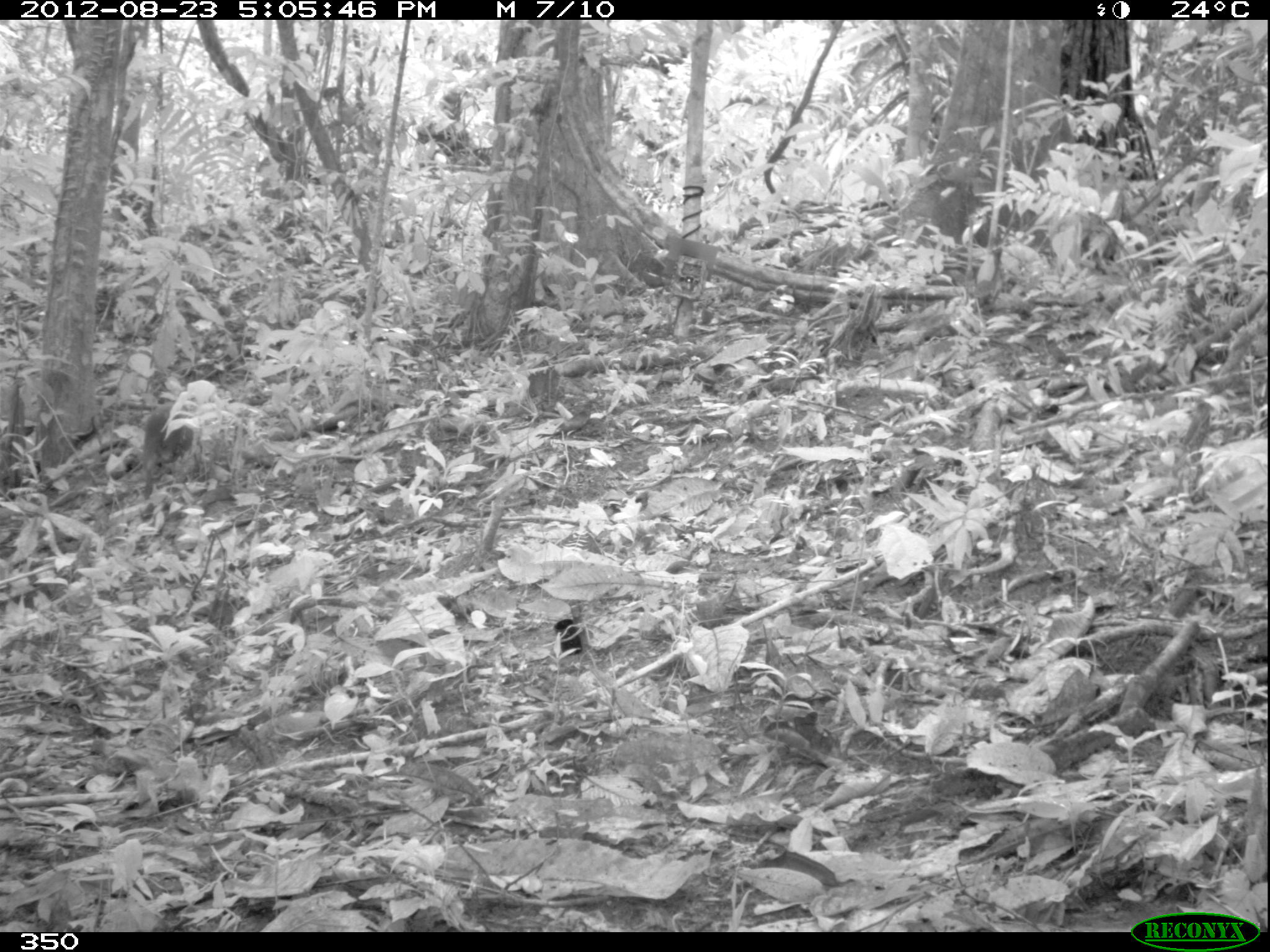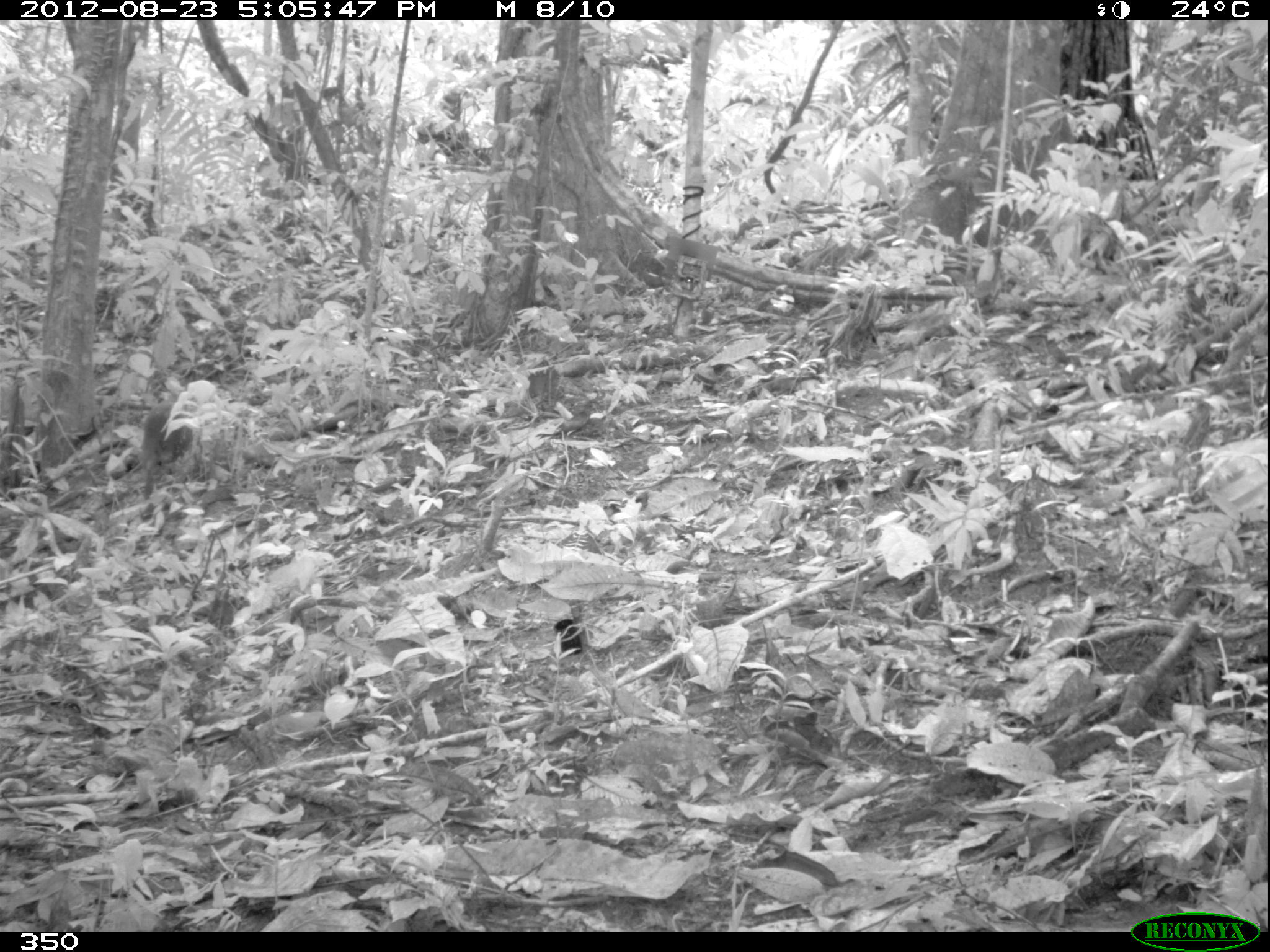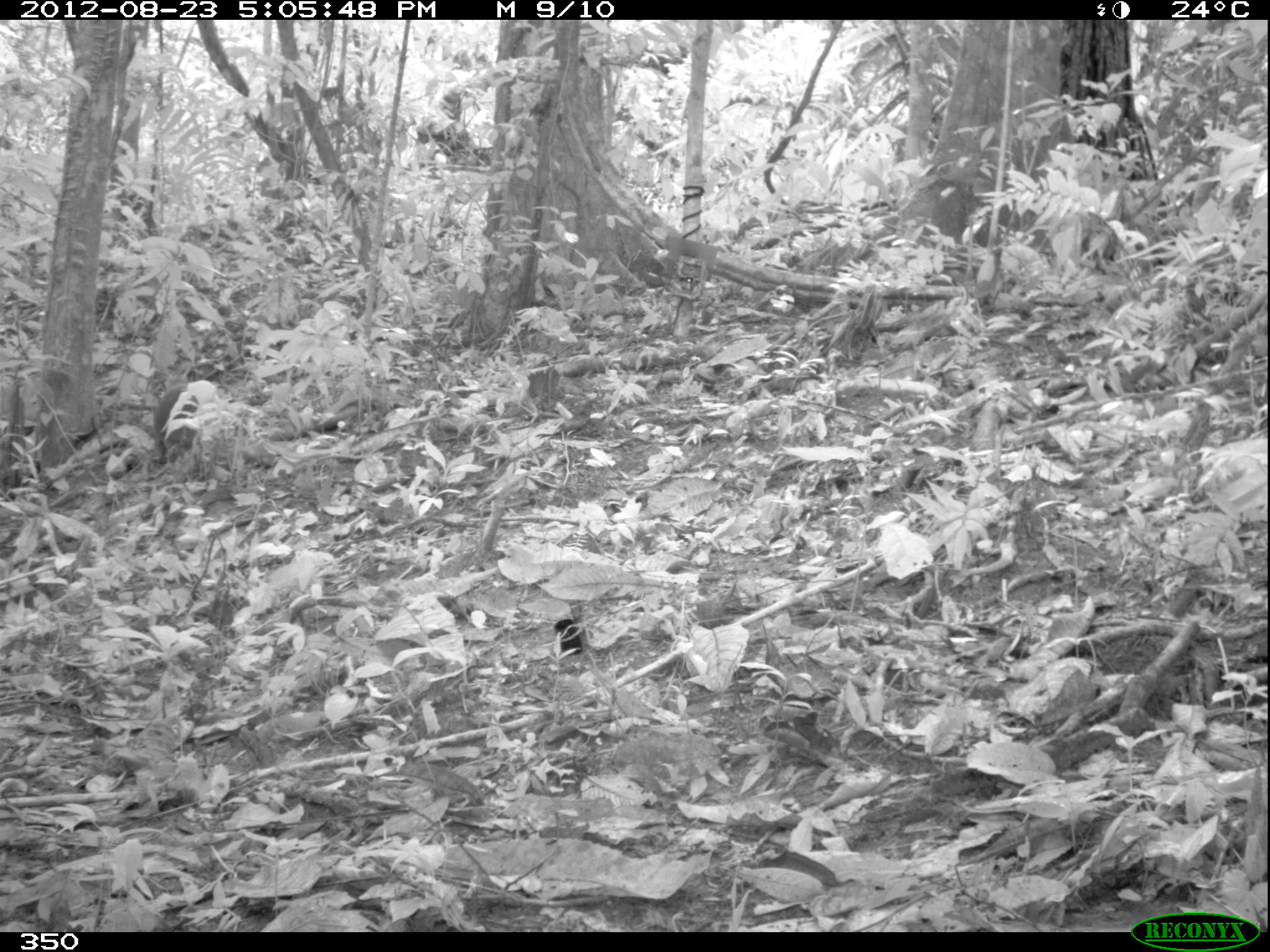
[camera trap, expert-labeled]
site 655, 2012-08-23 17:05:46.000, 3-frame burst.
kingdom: Animalia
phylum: Chordata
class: Mammalia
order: Rodentia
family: Dasyproctidae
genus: Dasyprocta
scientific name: Dasyprocta punctata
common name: central american agouti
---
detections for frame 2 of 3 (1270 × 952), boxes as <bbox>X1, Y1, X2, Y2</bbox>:
dasyprocta punctata: <bbox>140, 399, 194, 500</bbox>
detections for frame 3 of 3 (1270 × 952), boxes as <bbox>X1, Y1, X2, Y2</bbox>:
dasyprocta punctata: <bbox>153, 382, 198, 465</bbox>